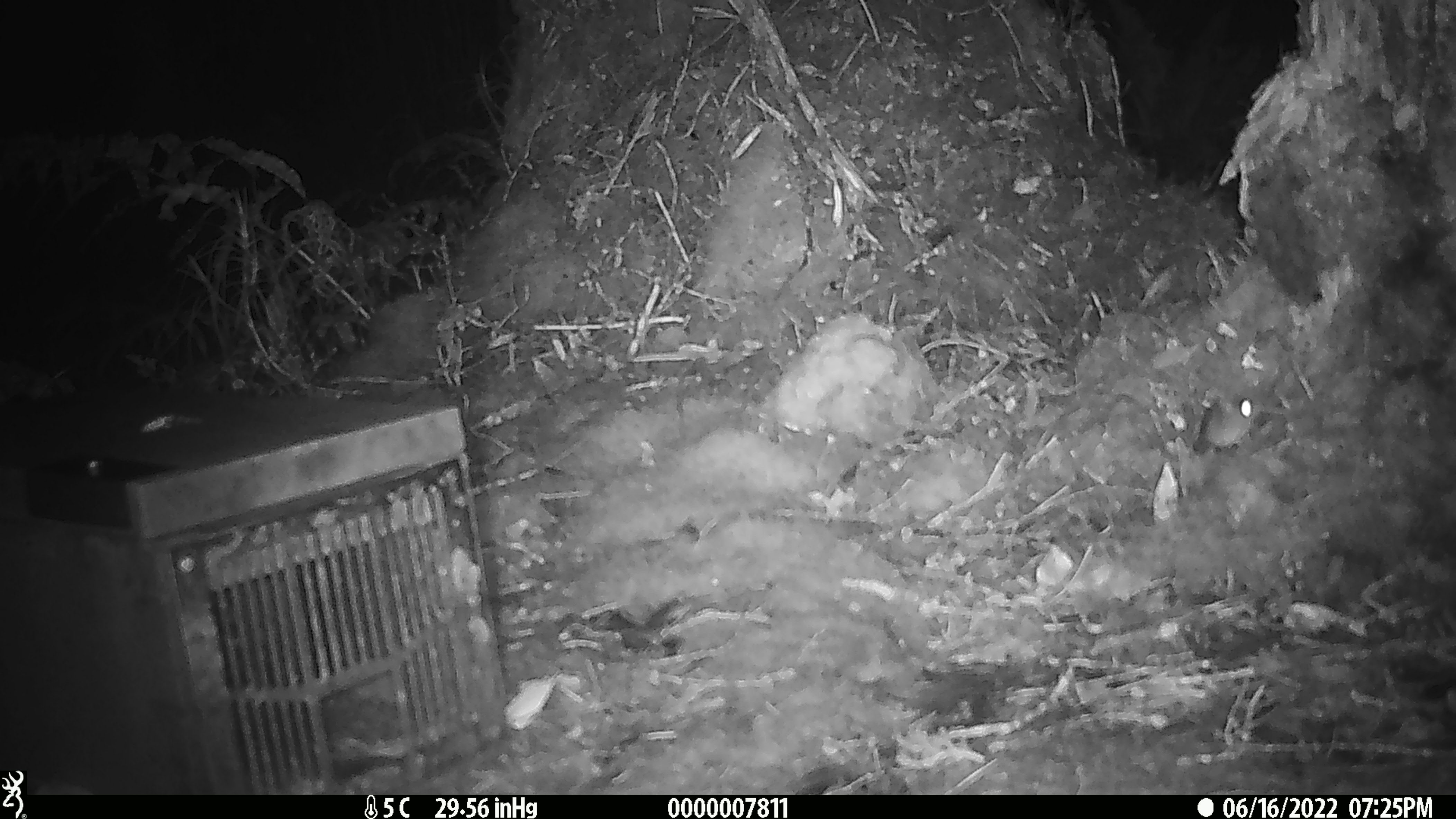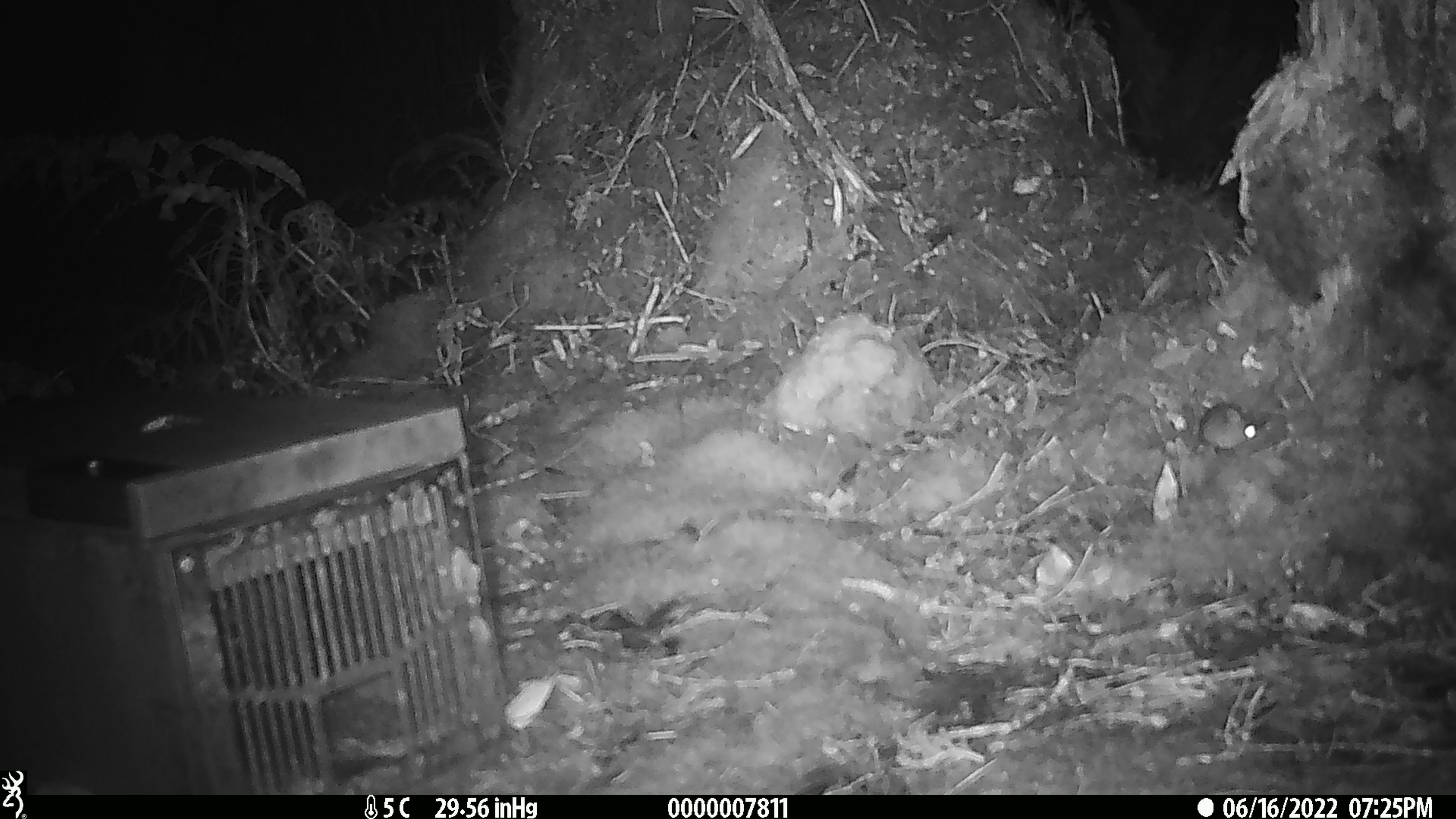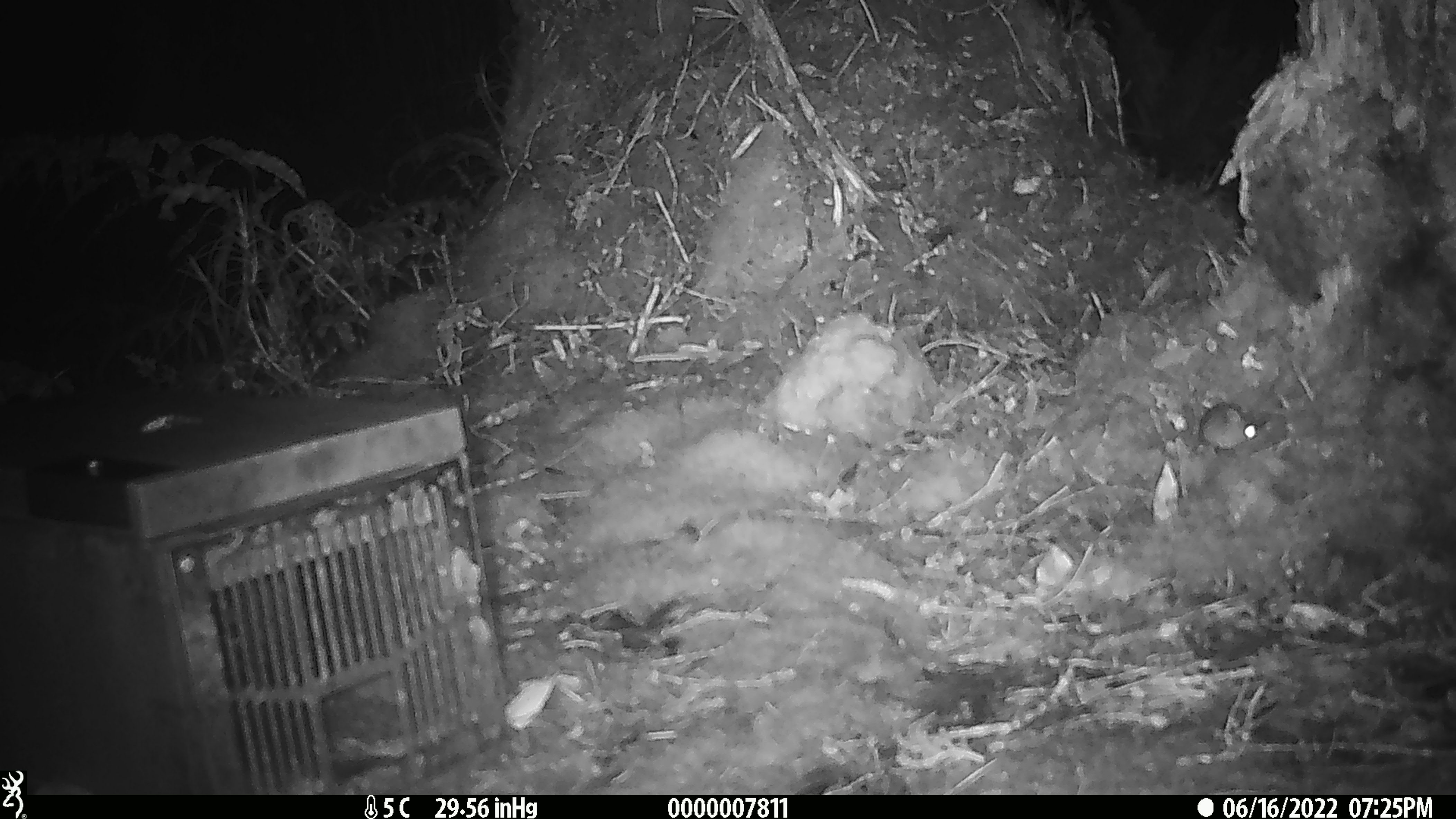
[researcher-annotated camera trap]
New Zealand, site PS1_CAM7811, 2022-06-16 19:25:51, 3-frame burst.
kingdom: Animalia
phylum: Chordata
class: Mammalia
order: Rodentia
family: Muridae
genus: Mus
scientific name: Mus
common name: mouse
Mouse (Mus).